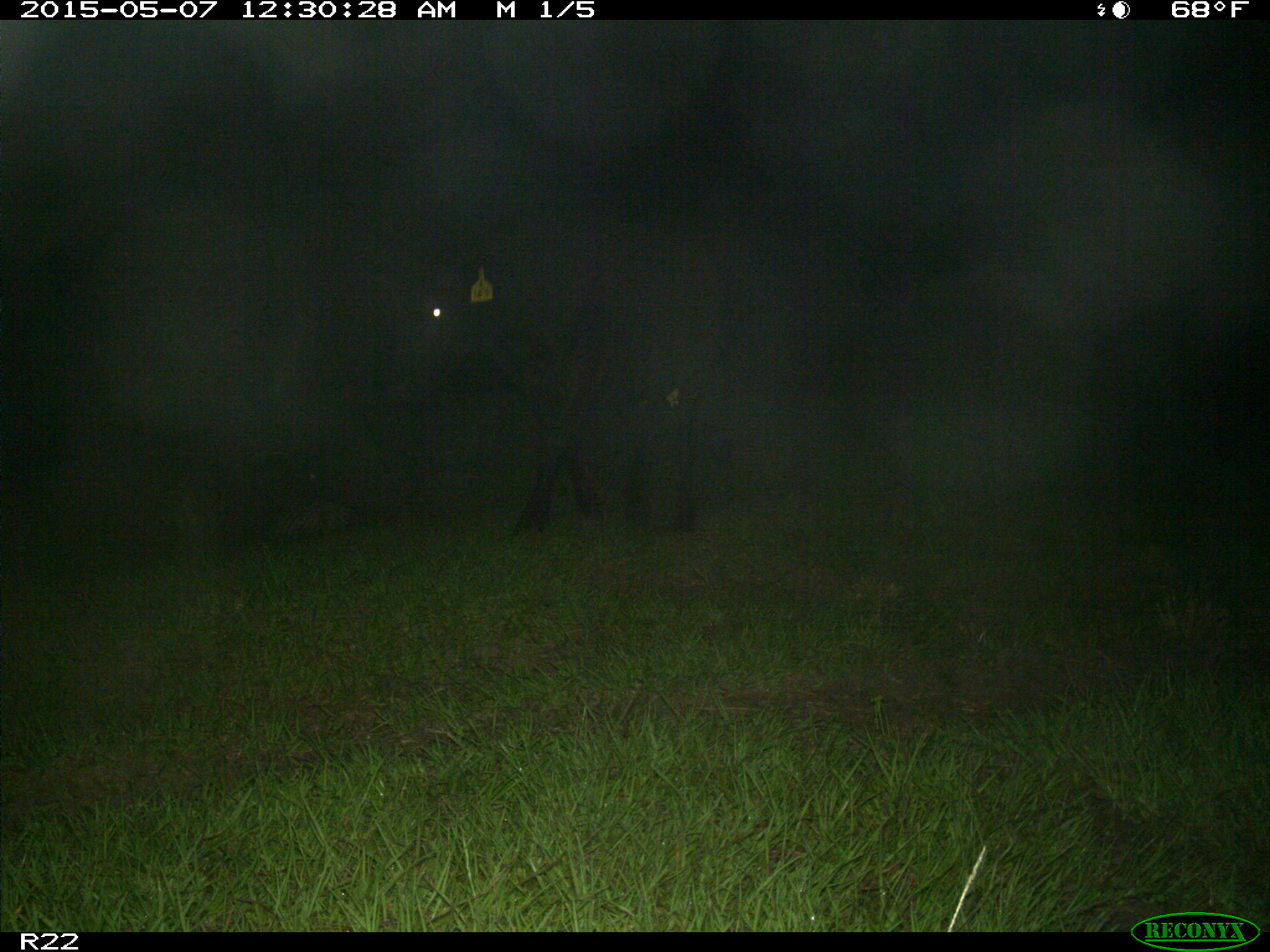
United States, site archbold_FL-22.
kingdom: Animalia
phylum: Chordata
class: Mammalia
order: Artiodactyla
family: Bovidae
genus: Bos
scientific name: Bos taurus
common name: domestic cow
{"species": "Bos taurus (domestic cow)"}